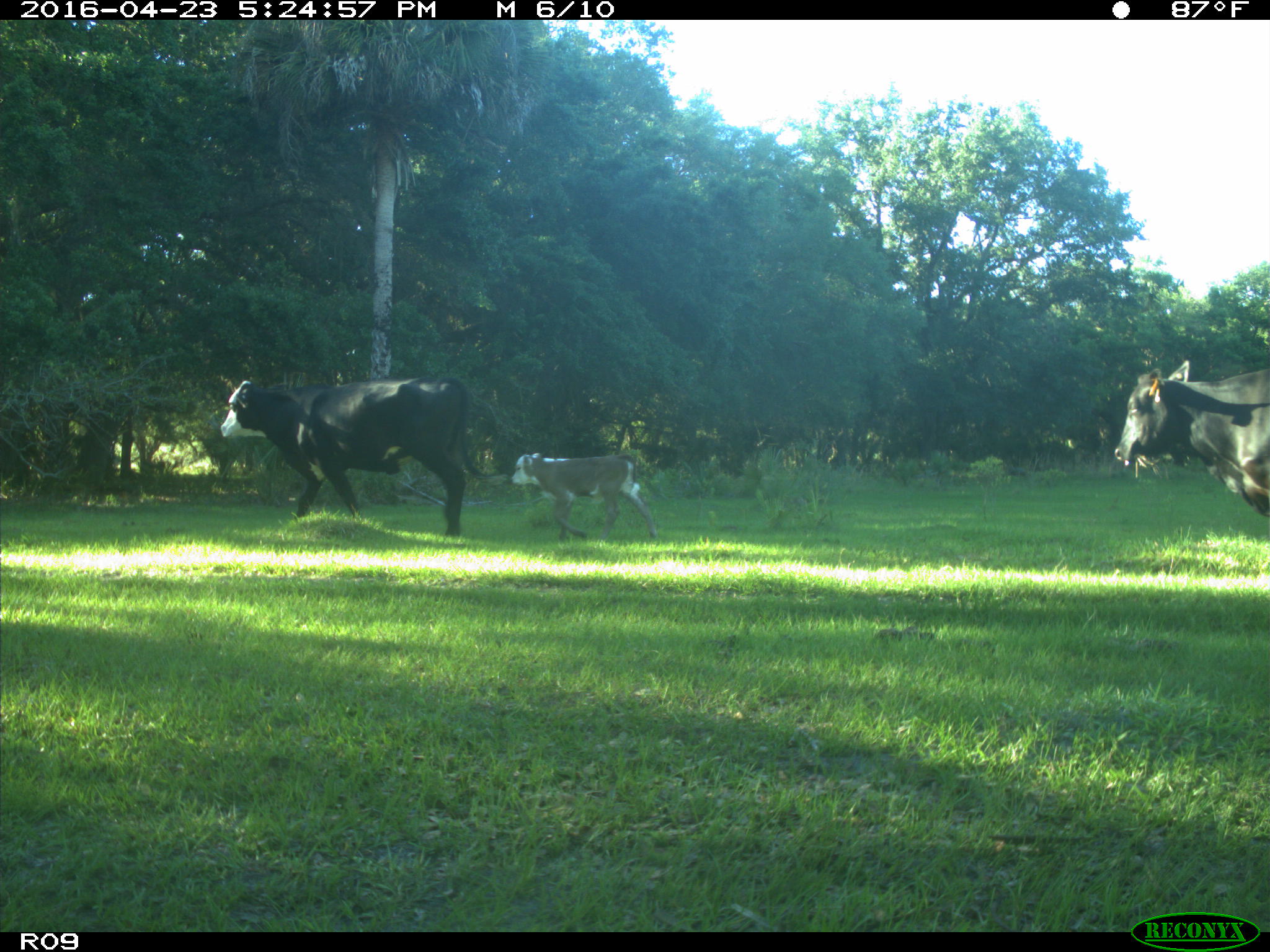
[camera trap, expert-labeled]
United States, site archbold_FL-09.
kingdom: Animalia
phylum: Chordata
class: Mammalia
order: Artiodactyla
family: Bovidae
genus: Bos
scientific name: Bos taurus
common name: domestic cow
Bos taurus (domestic cow).